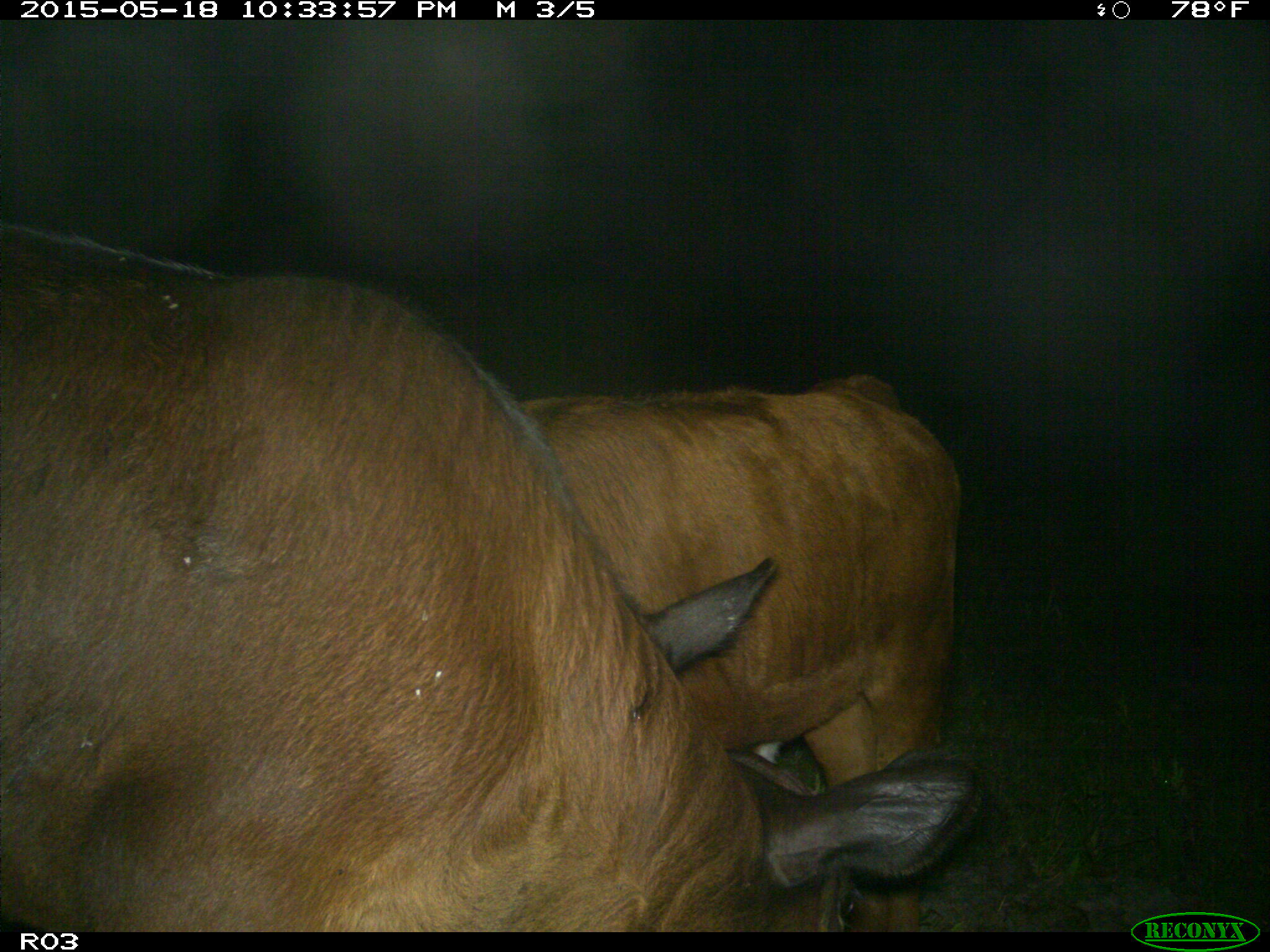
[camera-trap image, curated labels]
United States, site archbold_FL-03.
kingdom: Animalia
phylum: Chordata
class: Mammalia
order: Artiodactyla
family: Bovidae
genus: Bos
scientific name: Bos taurus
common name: domestic cow